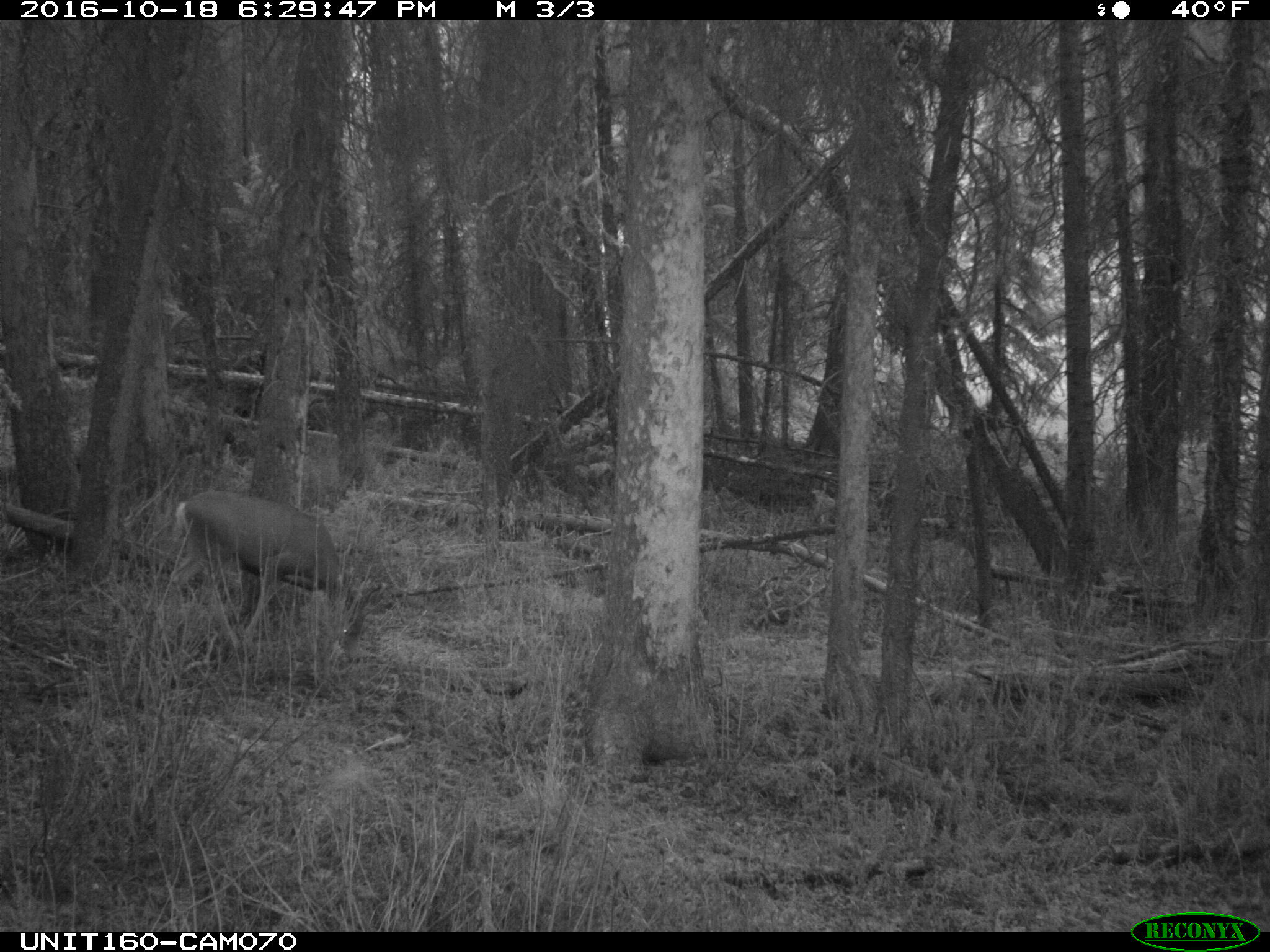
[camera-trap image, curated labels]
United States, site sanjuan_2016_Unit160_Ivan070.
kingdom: Animalia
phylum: Chordata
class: Mammalia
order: Artiodactyla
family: Cervidae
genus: Odocoileus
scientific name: Odocoileus hemionus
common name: mule deer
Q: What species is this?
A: Odocoileus hemionus (mule deer).